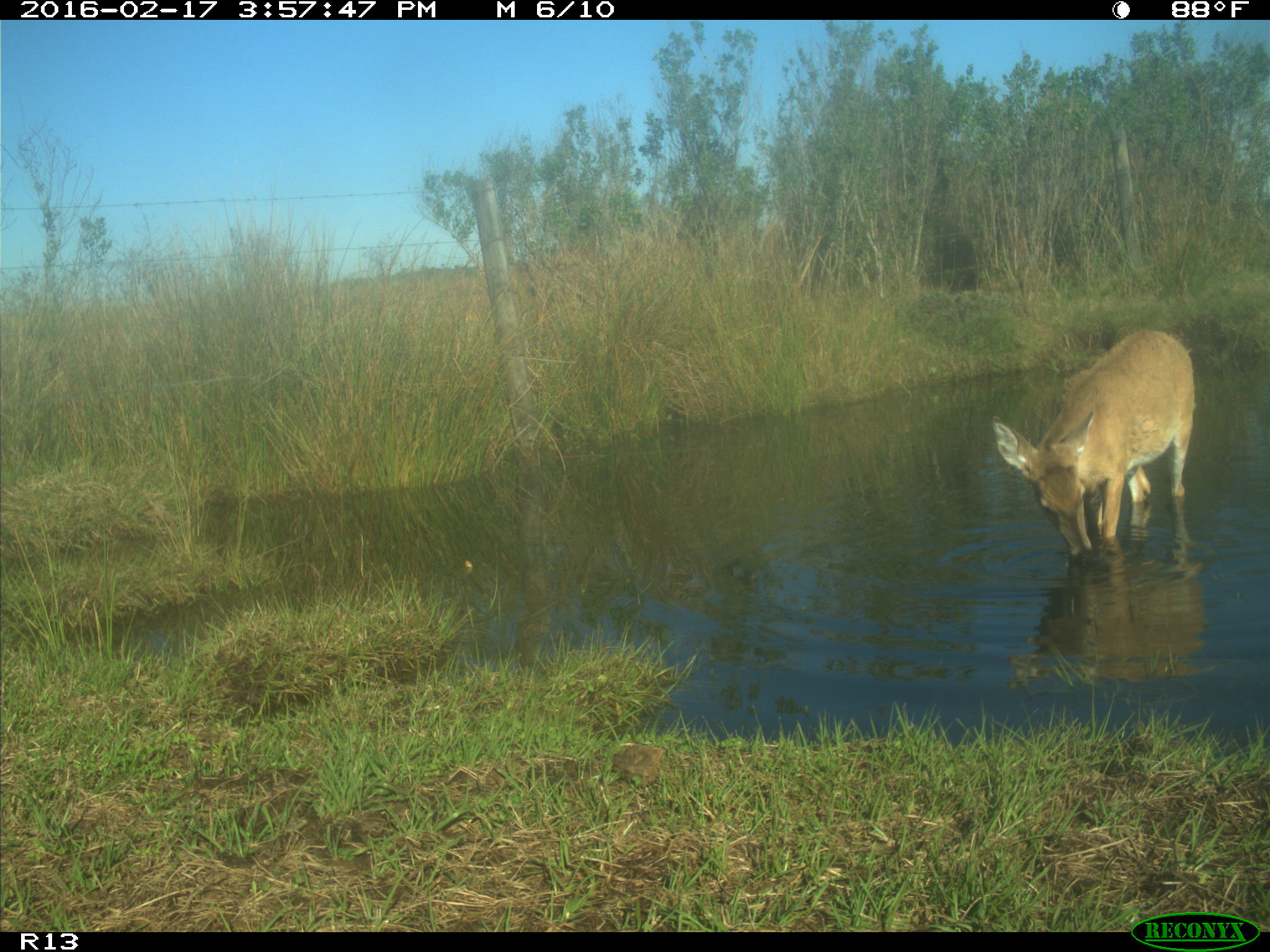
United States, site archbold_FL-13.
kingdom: Animalia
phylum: Chordata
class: Mammalia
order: Artiodactyla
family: Cervidae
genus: Odocoileus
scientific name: Odocoileus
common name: deer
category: unidentified deer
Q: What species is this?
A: Unidentified deer (deer) (Odocoileus).